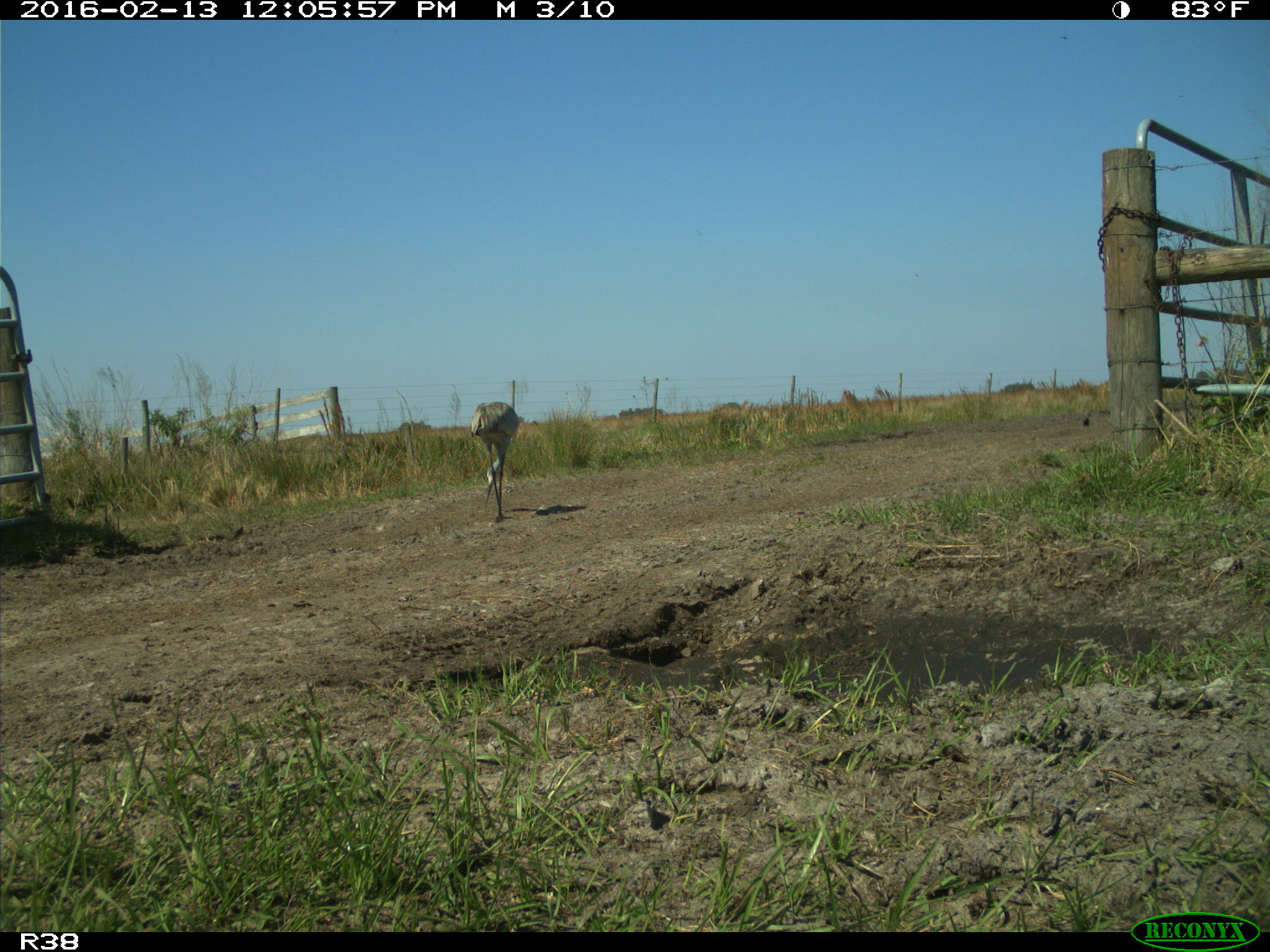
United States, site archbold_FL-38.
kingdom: Animalia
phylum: Chordata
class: Aves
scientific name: Aves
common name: birds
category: unidentified bird